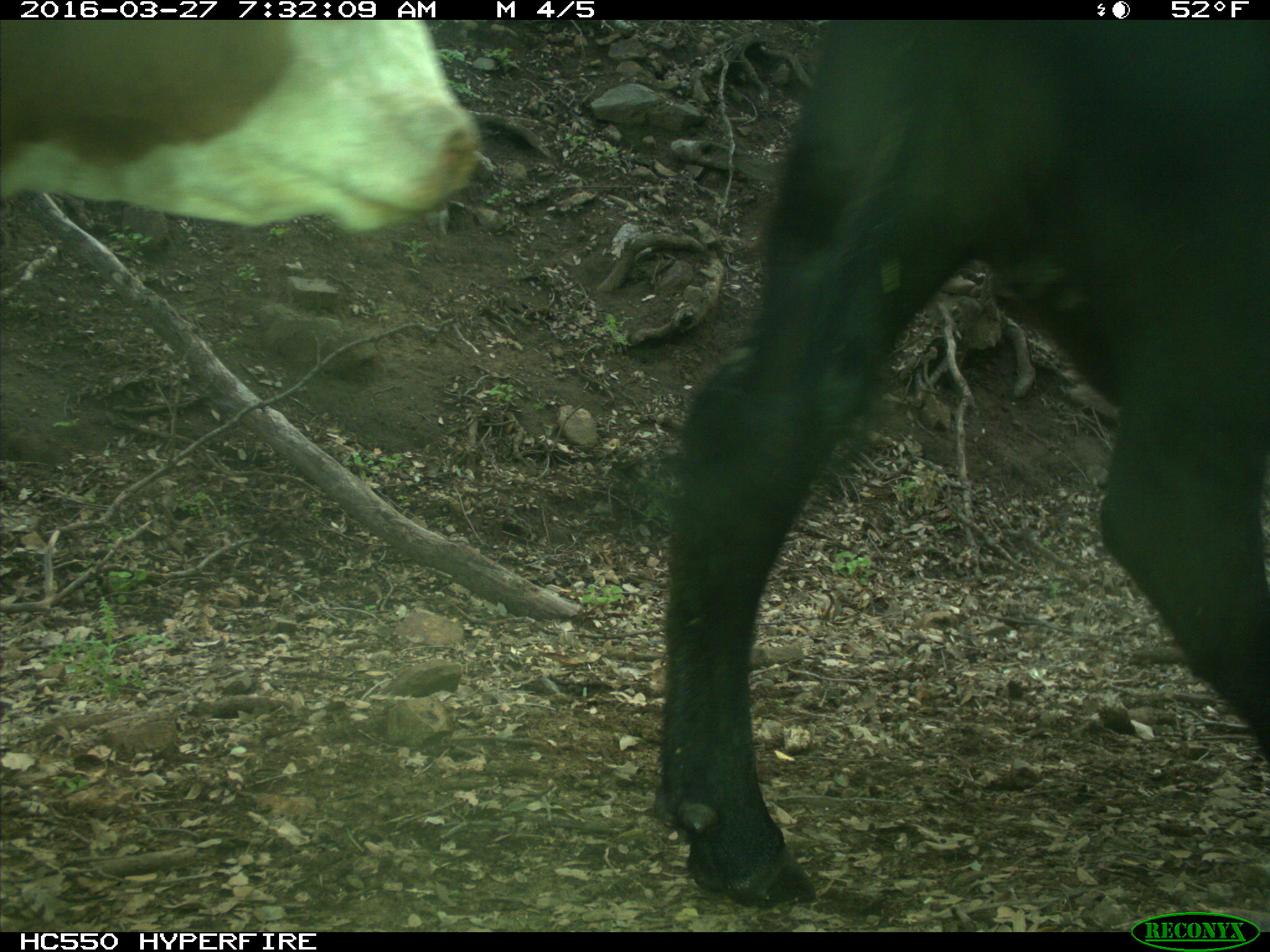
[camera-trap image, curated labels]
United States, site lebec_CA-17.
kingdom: Animalia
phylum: Chordata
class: Mammalia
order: Artiodactyla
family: Bovidae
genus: Bos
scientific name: Bos taurus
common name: domestic cow